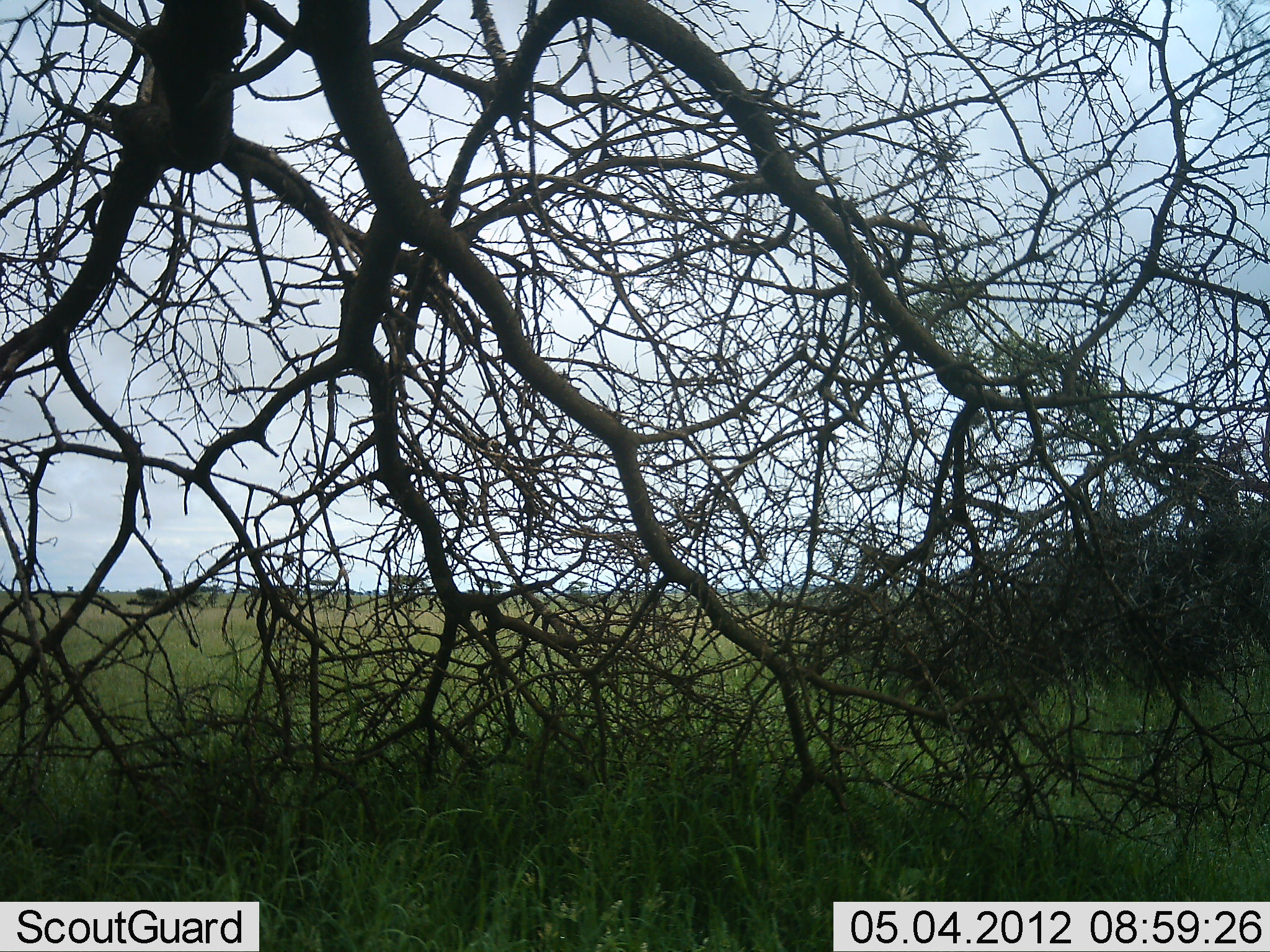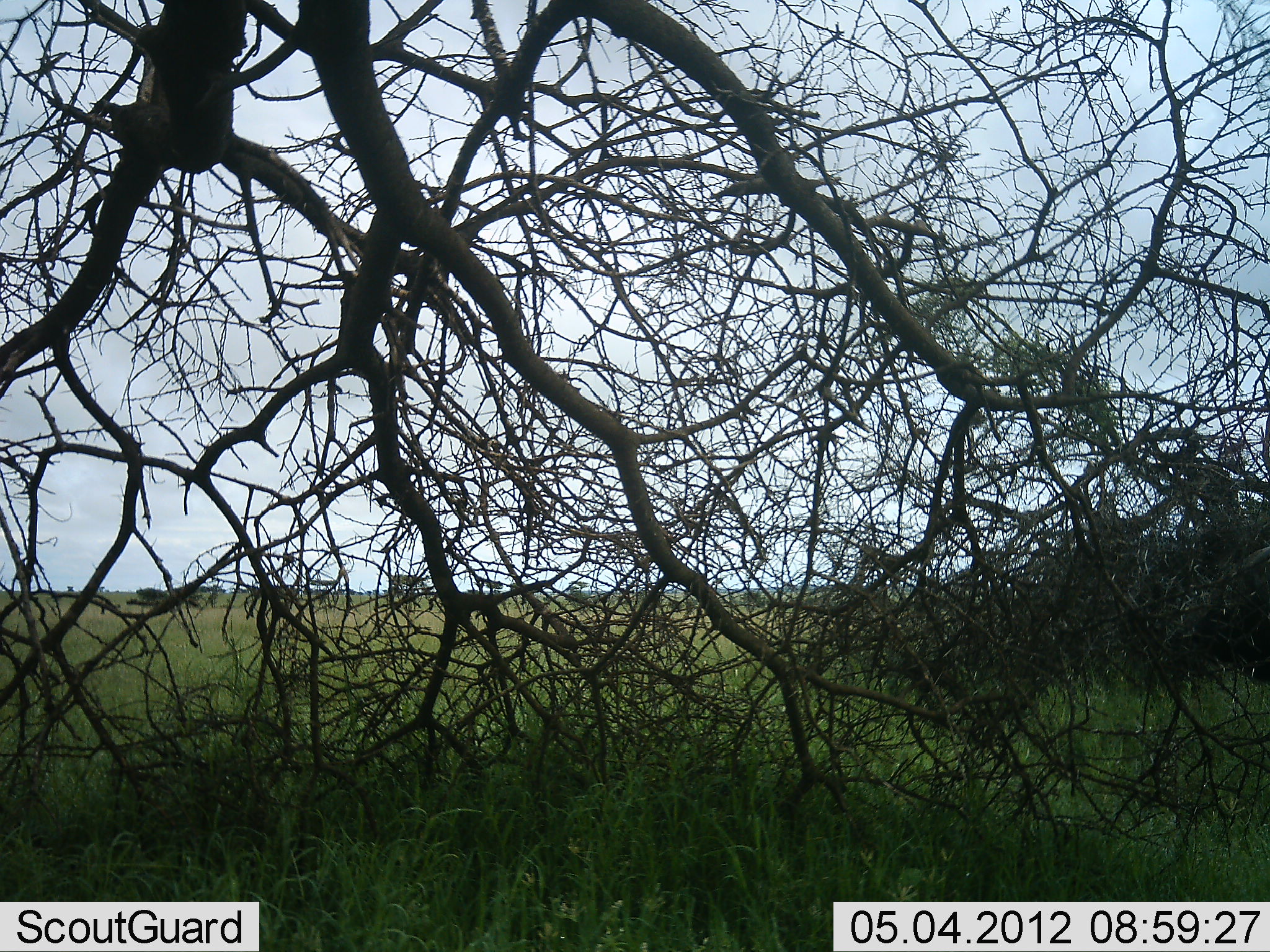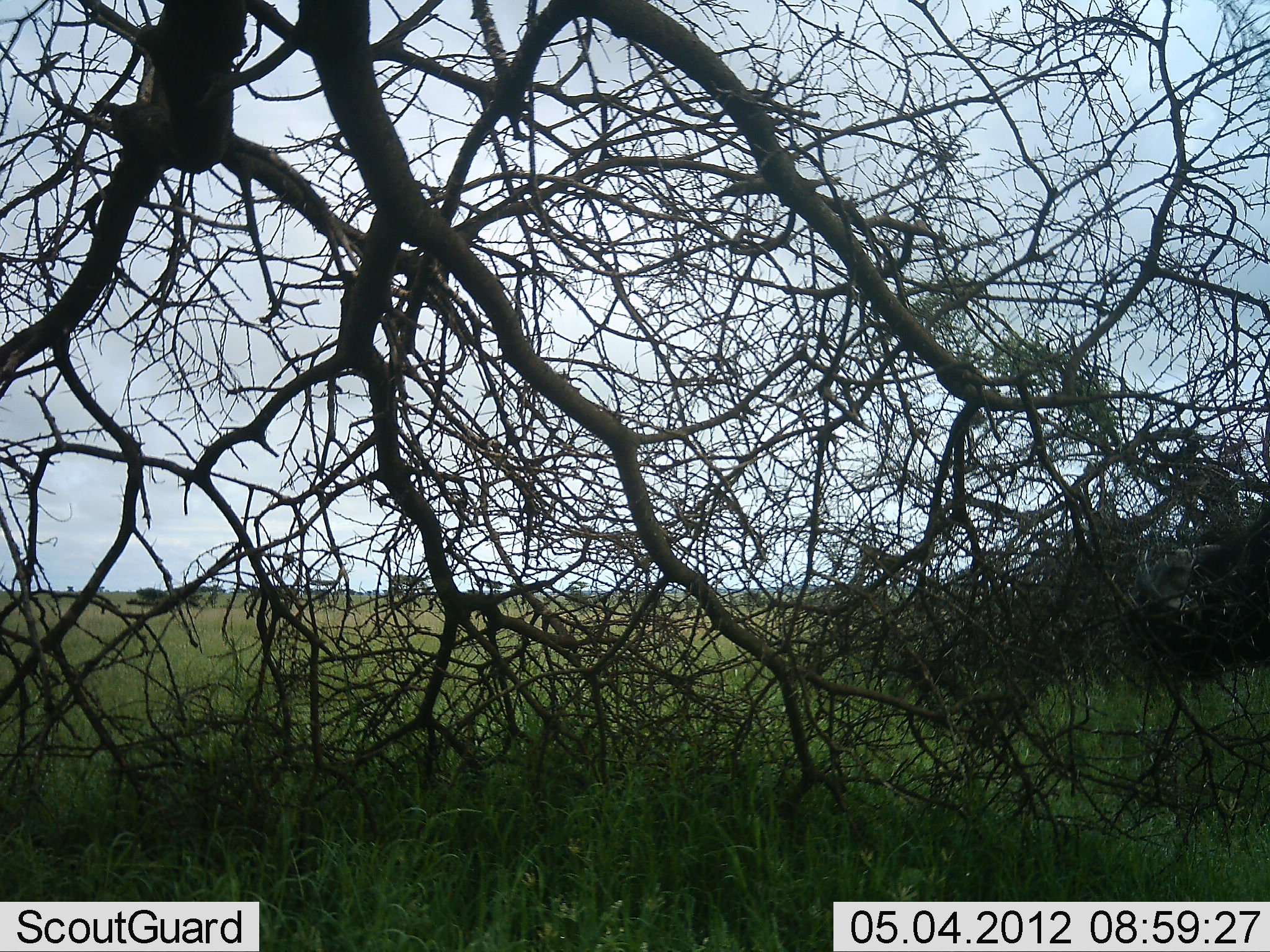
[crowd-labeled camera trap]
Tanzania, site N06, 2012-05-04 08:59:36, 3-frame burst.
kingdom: Animalia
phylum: Chordata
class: Mammalia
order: Artiodactyla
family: Bovidae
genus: Syncerus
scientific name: Syncerus caffer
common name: cape buffalo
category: buffalo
Buffalo (cape buffalo) (Syncerus caffer), count 1. Behavior (volunteer vote fractions): standing 15%, resting 0%, moving 92%, interacting 0%. Young present (vote fraction): 0%. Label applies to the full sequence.